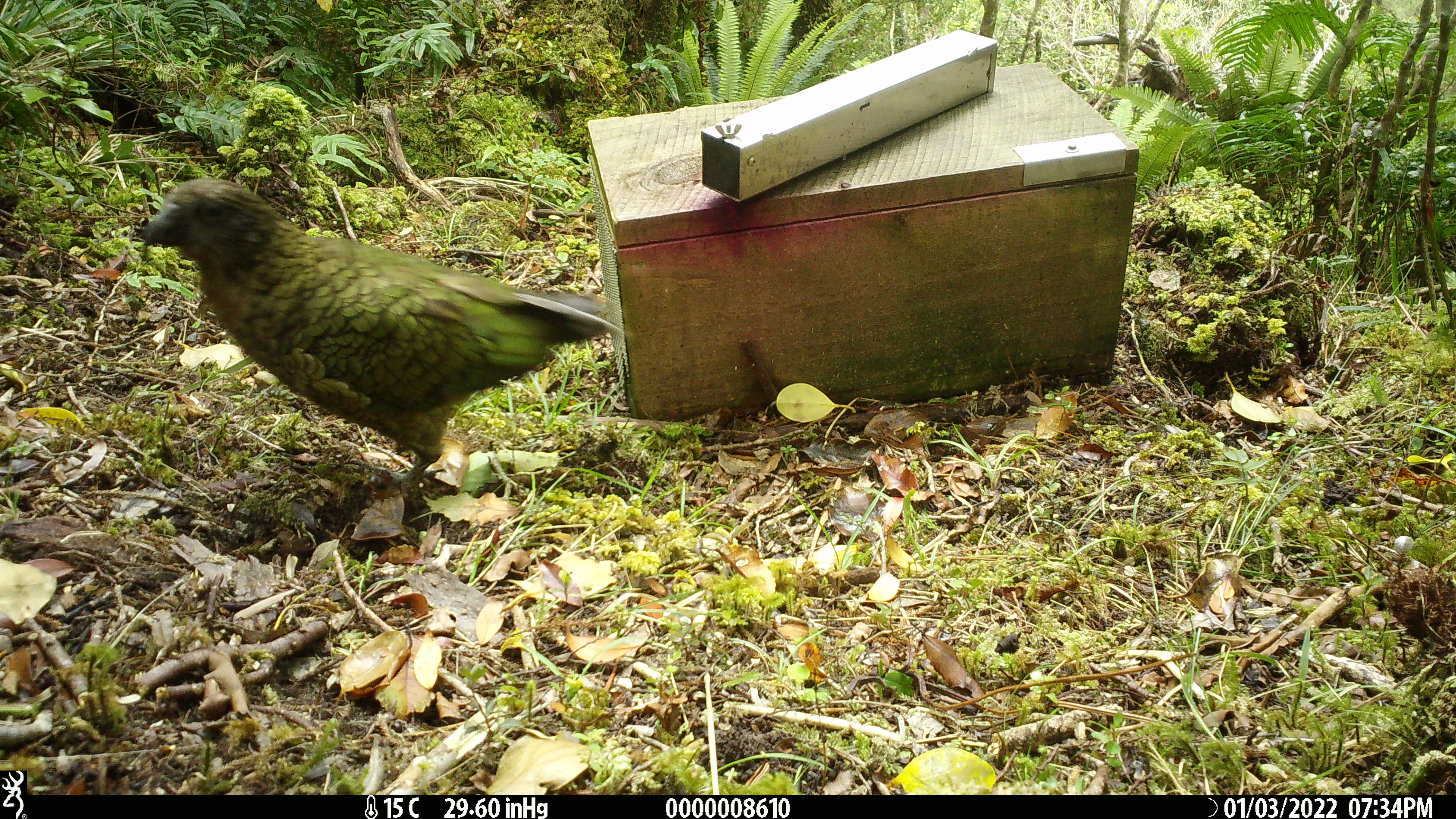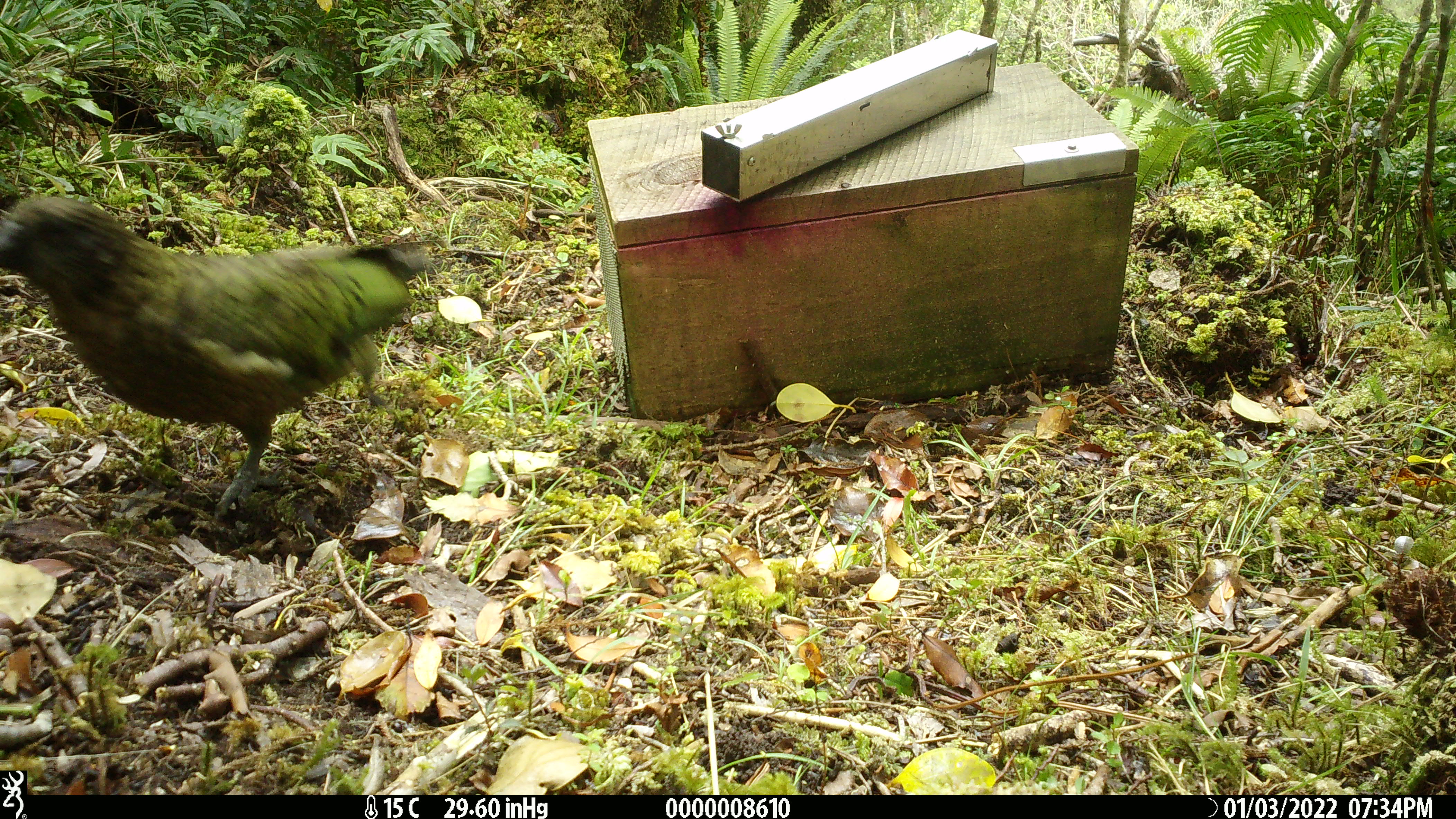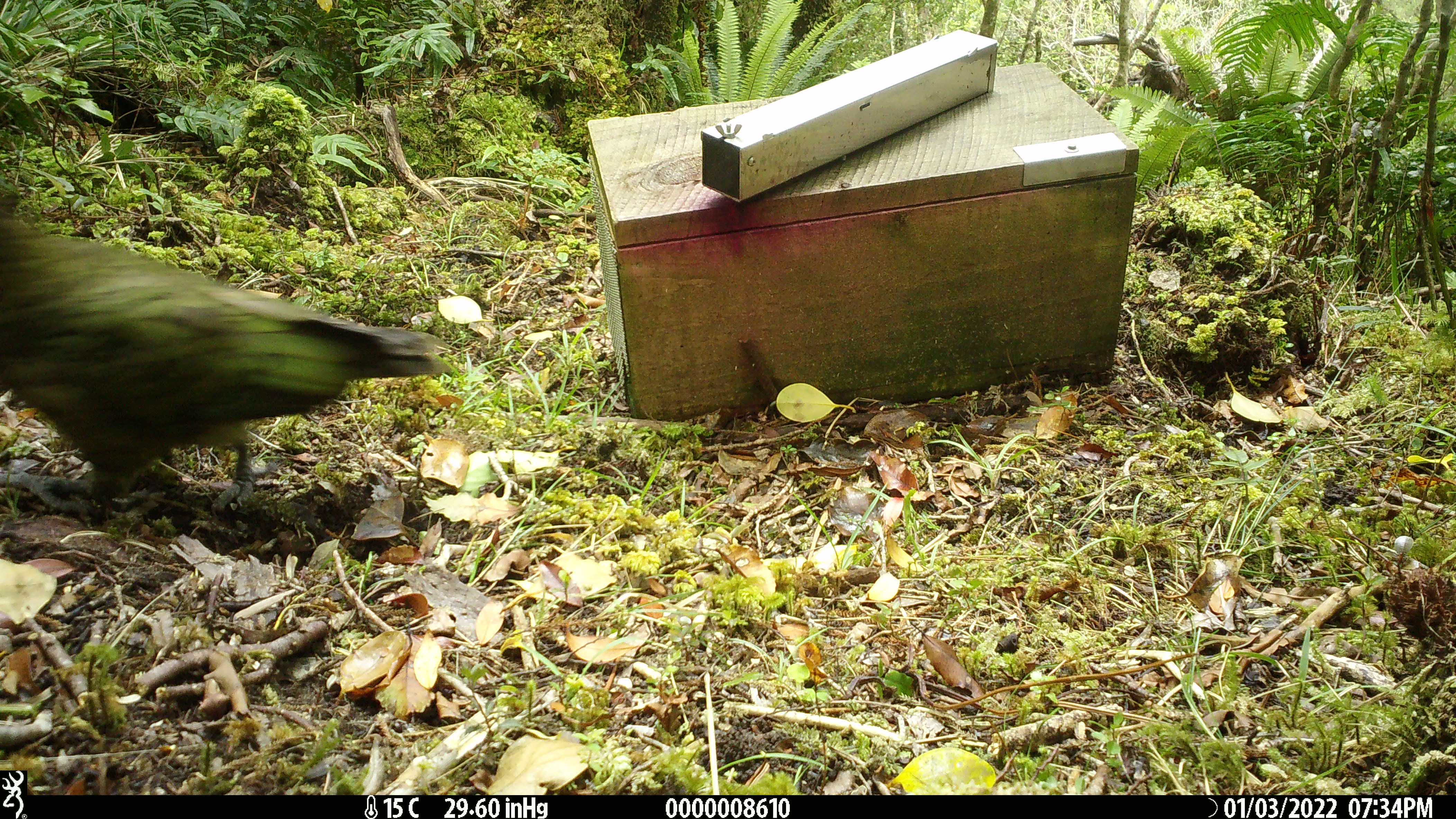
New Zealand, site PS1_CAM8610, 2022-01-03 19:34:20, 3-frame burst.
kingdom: Animalia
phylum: Chordata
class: Aves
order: Psittaciformes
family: Strigopidae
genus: Nestor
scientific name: Nestor notabilis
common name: kea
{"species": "kea (Nestor notabilis)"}